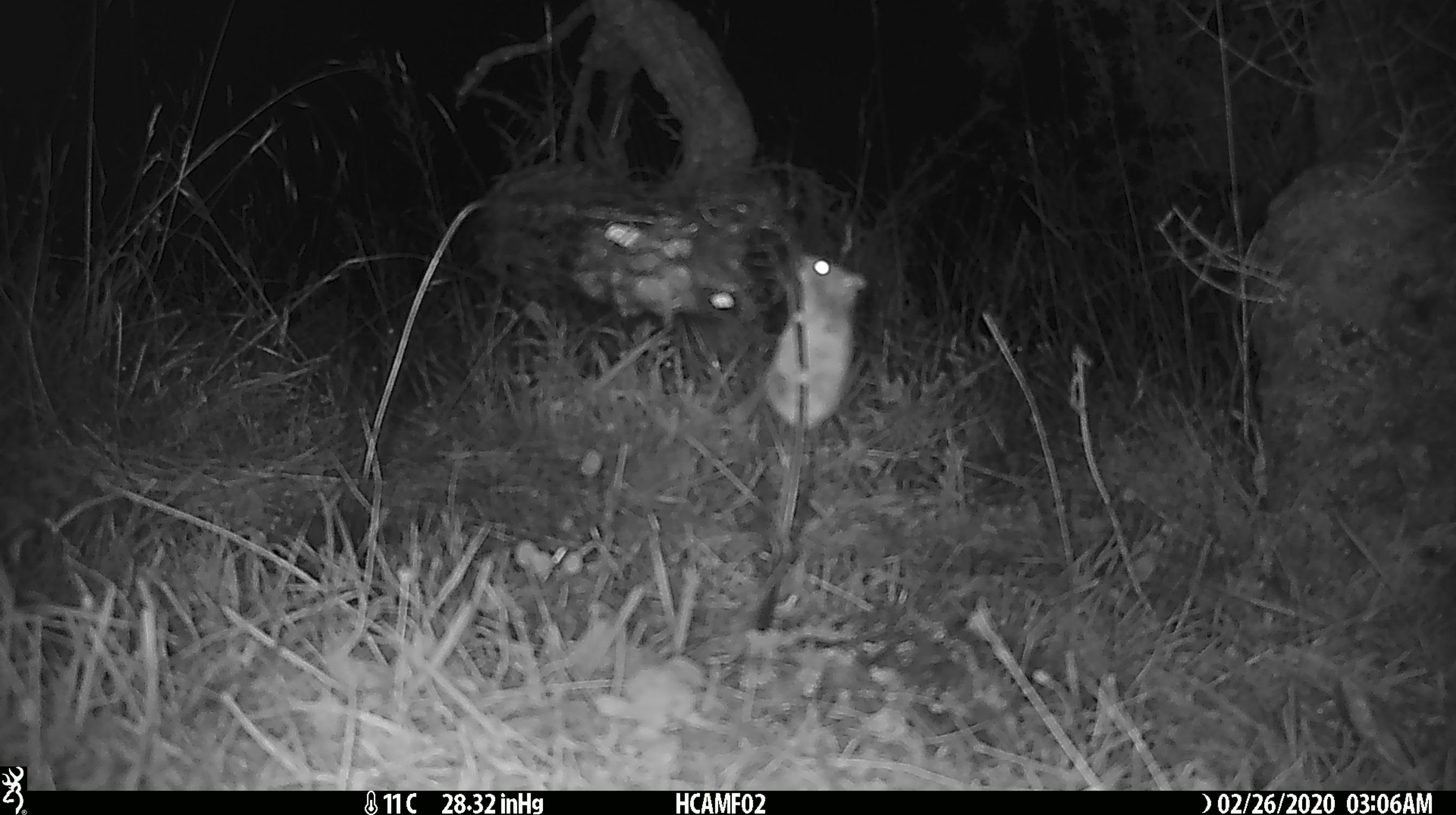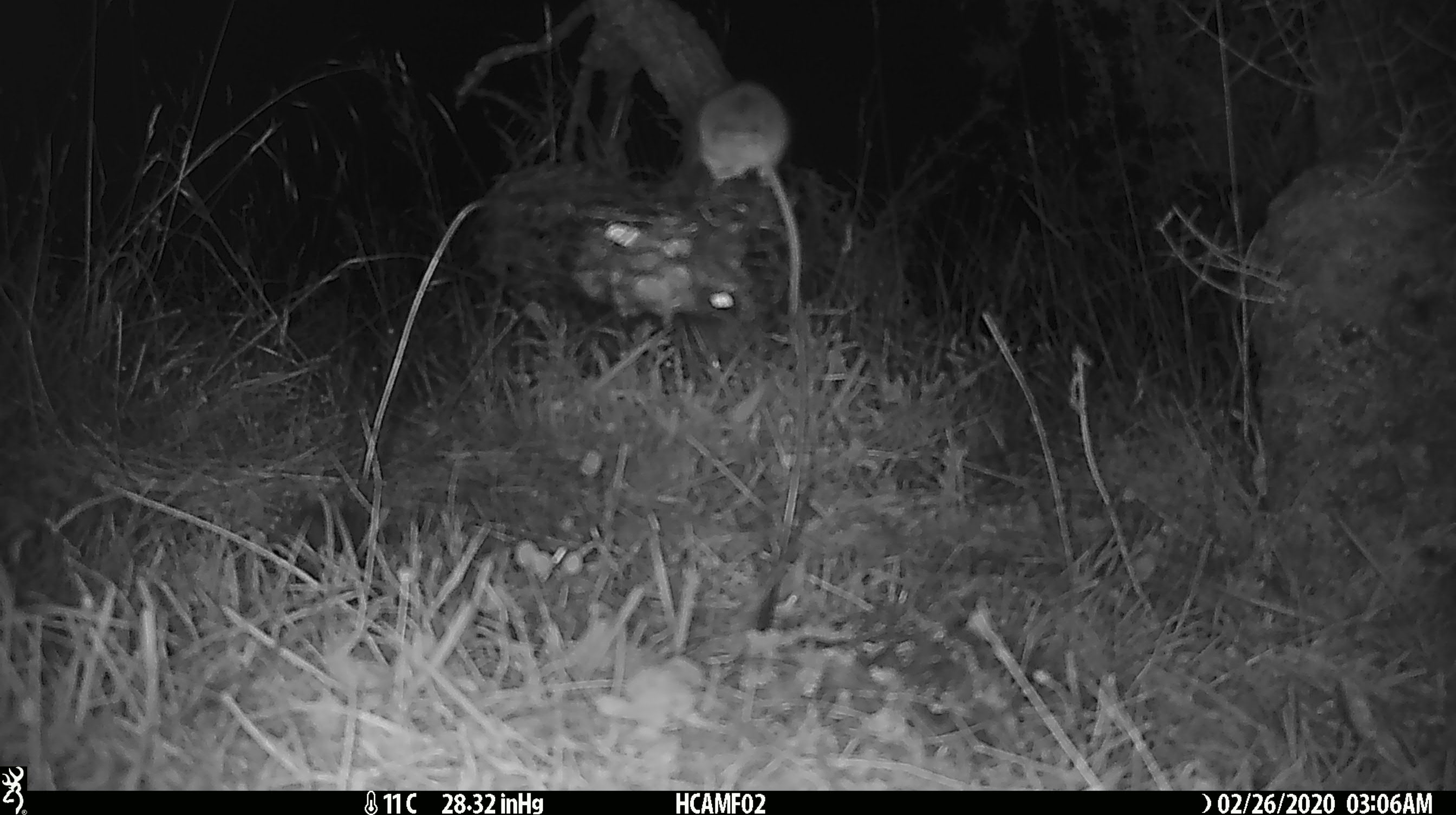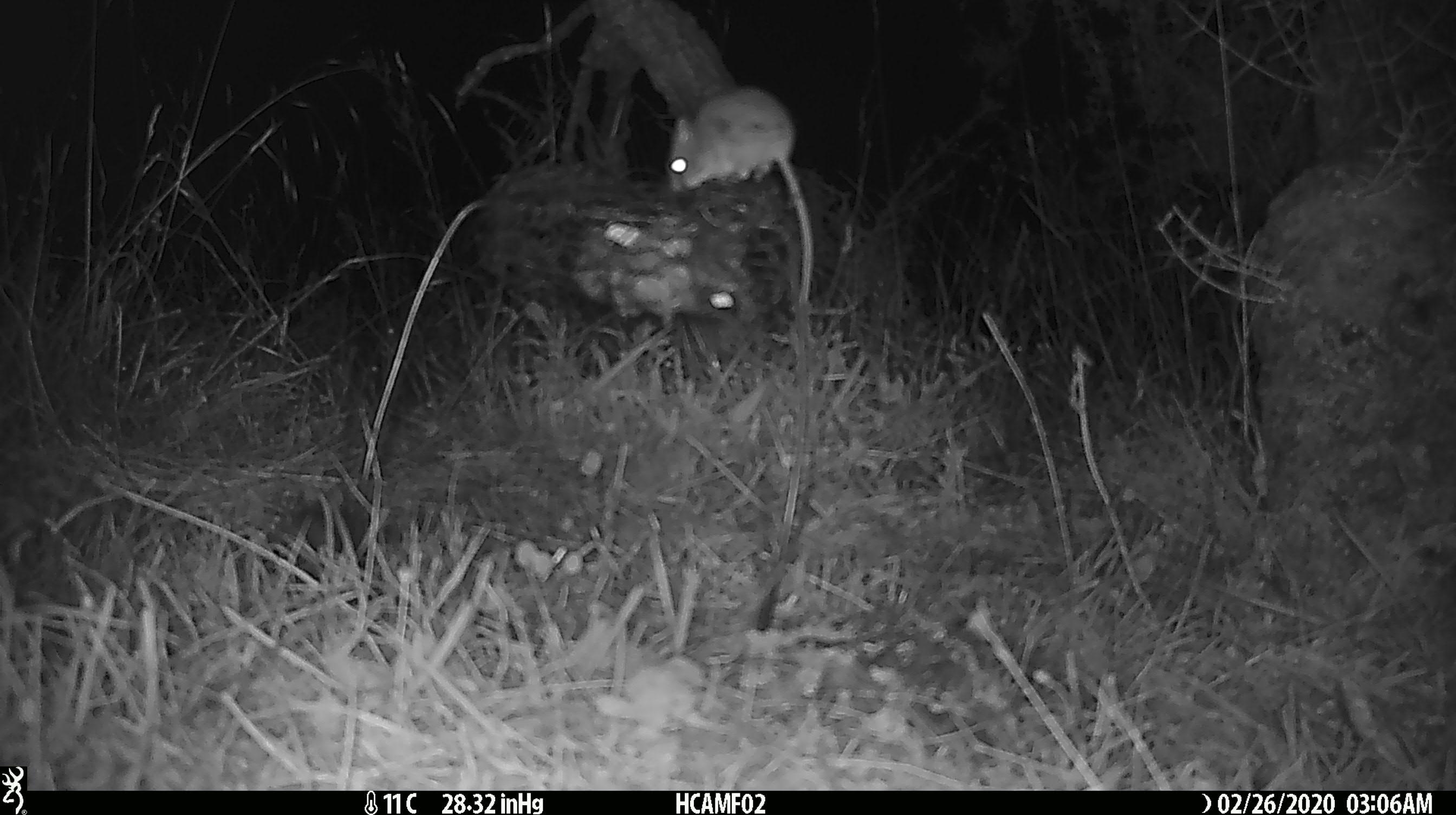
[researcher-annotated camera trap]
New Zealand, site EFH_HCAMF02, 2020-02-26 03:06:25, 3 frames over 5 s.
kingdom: Animalia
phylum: Chordata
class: Mammalia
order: Rodentia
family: Muridae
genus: Mus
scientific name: Mus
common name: mouse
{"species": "mouse (Mus)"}